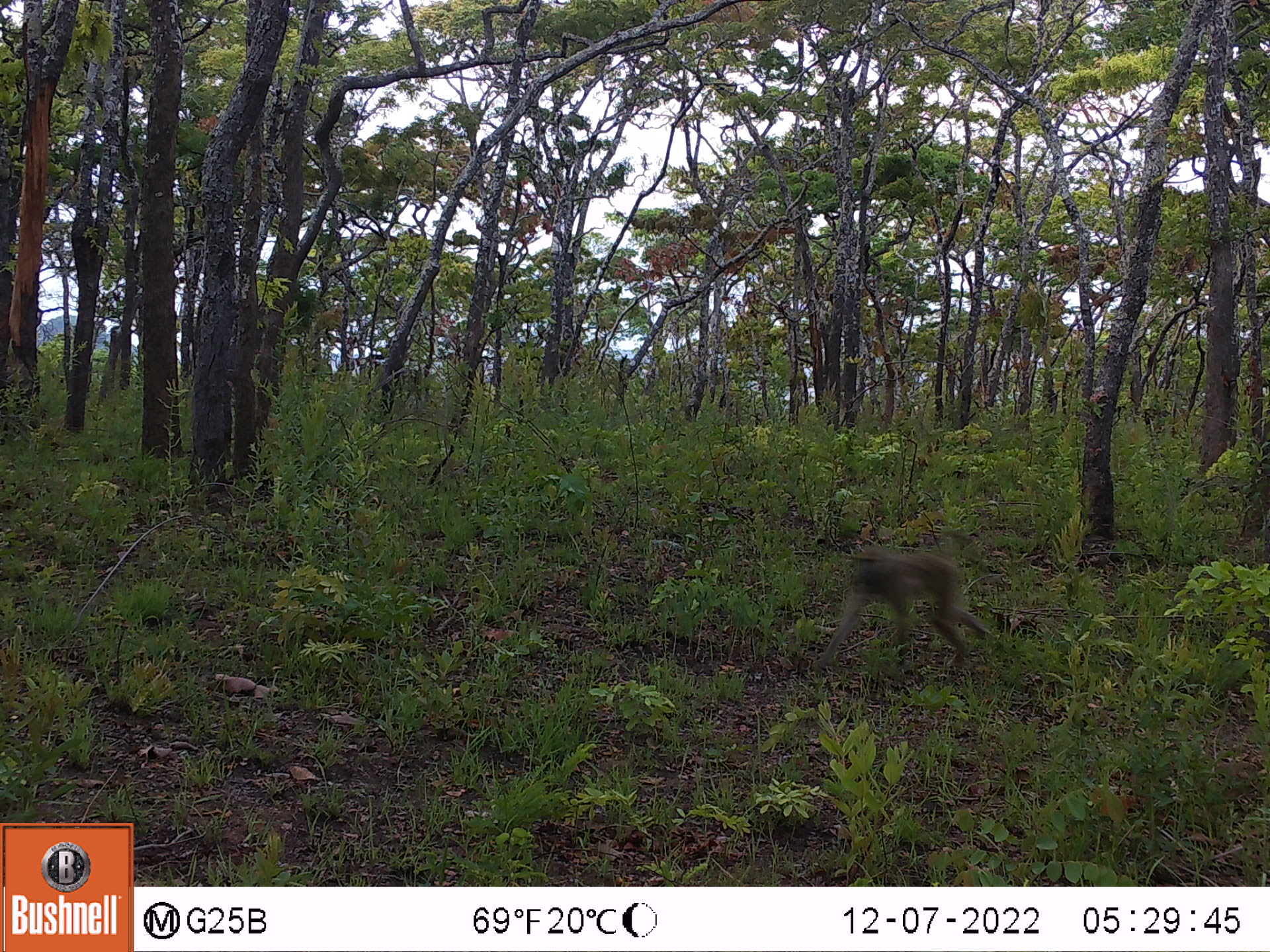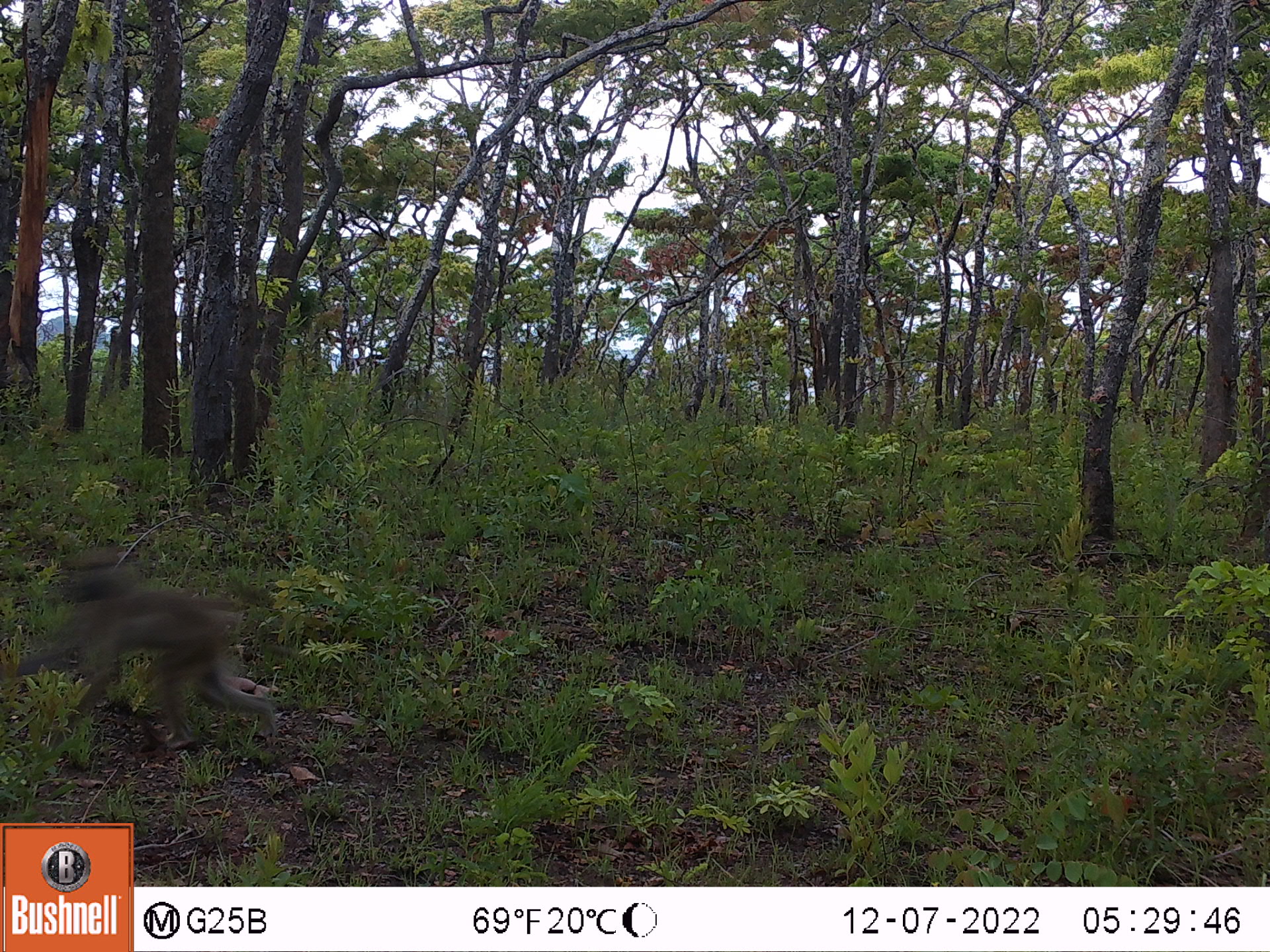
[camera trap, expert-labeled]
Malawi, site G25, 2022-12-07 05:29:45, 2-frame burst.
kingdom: Animalia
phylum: Chordata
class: Mammalia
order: Primates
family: Cercopithecidae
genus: Papio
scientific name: Papio cynocephalus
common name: yellow baboon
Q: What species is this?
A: Yellow baboon (Papio cynocephalus).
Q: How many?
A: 1.